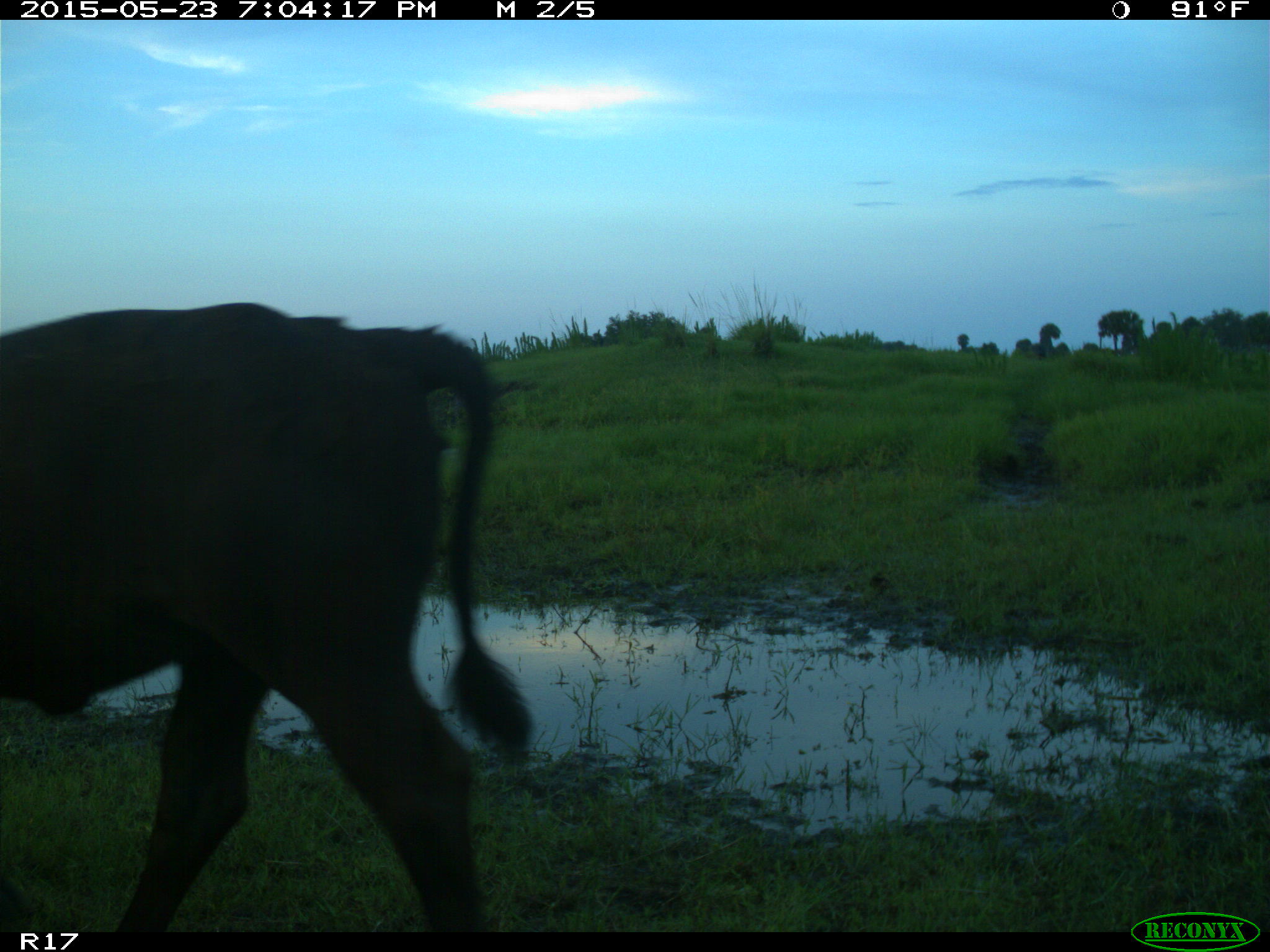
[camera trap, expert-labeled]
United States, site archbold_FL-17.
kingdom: Animalia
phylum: Chordata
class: Mammalia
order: Artiodactyla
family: Bovidae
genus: Bos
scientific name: Bos taurus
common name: domestic cow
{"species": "Bos taurus (domestic cow)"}